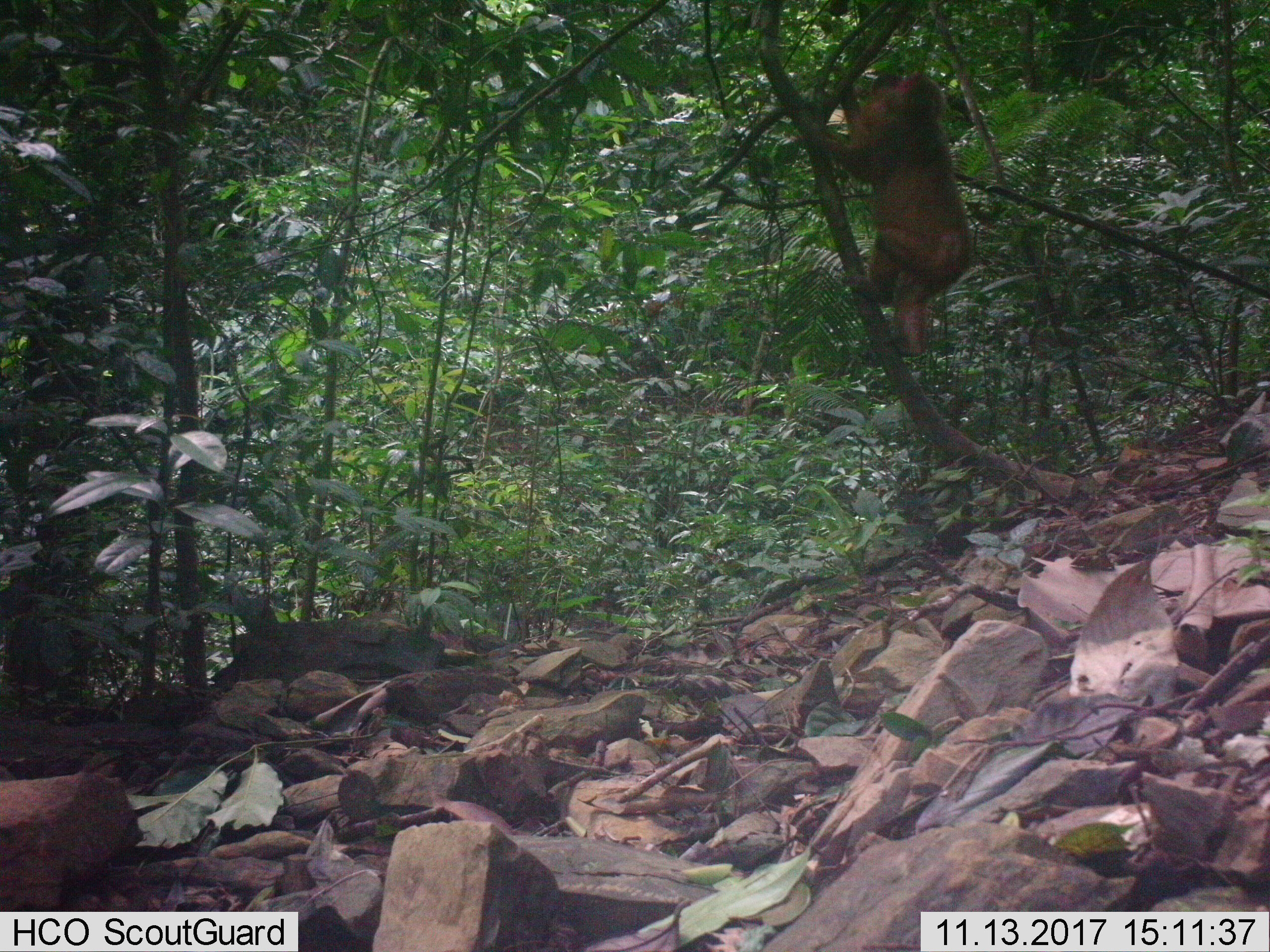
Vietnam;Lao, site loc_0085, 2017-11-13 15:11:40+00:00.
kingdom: Animalia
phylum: Chordata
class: Mammalia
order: Primates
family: Cercopithecidae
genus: Macaca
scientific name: Macaca arctoides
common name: stump-tailed macaque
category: stump tailed macaque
Stump tailed macaque (stump-tailed macaque) (Macaca arctoides). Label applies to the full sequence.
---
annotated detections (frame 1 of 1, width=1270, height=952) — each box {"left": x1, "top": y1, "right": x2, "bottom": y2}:
stump tailed macaque: {"left": 794, "top": 74, "right": 974, "bottom": 368}